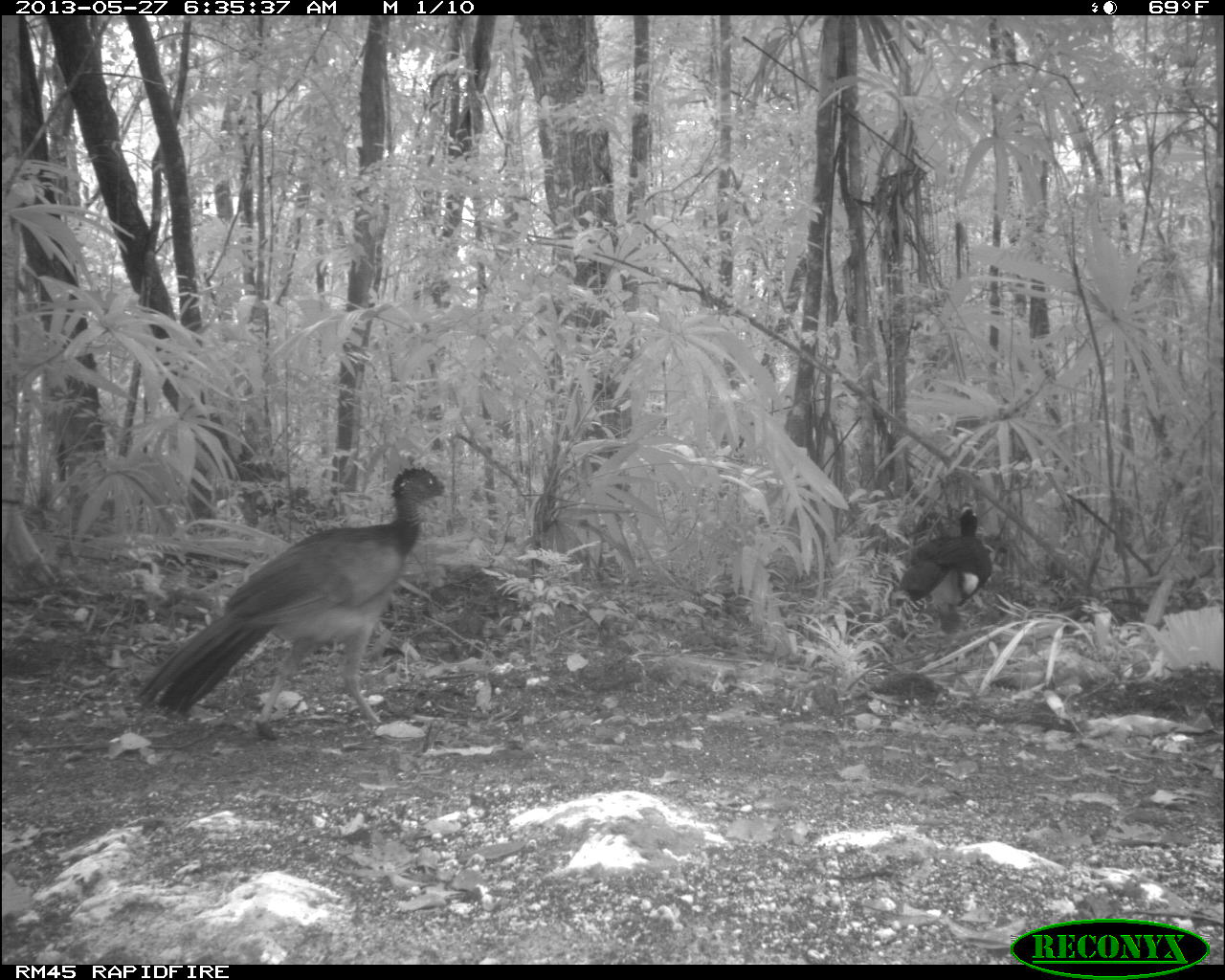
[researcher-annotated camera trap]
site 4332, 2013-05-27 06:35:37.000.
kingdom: Animalia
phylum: Chordata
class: Aves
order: Galliformes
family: Cracidae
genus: Crax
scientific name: Crax rubra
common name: great curassow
Crax rubra (great curassow), count 2.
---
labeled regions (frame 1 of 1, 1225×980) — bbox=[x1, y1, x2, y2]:
crax rubra: bbox=[130, 465, 453, 720]; bbox=[895, 500, 994, 632]